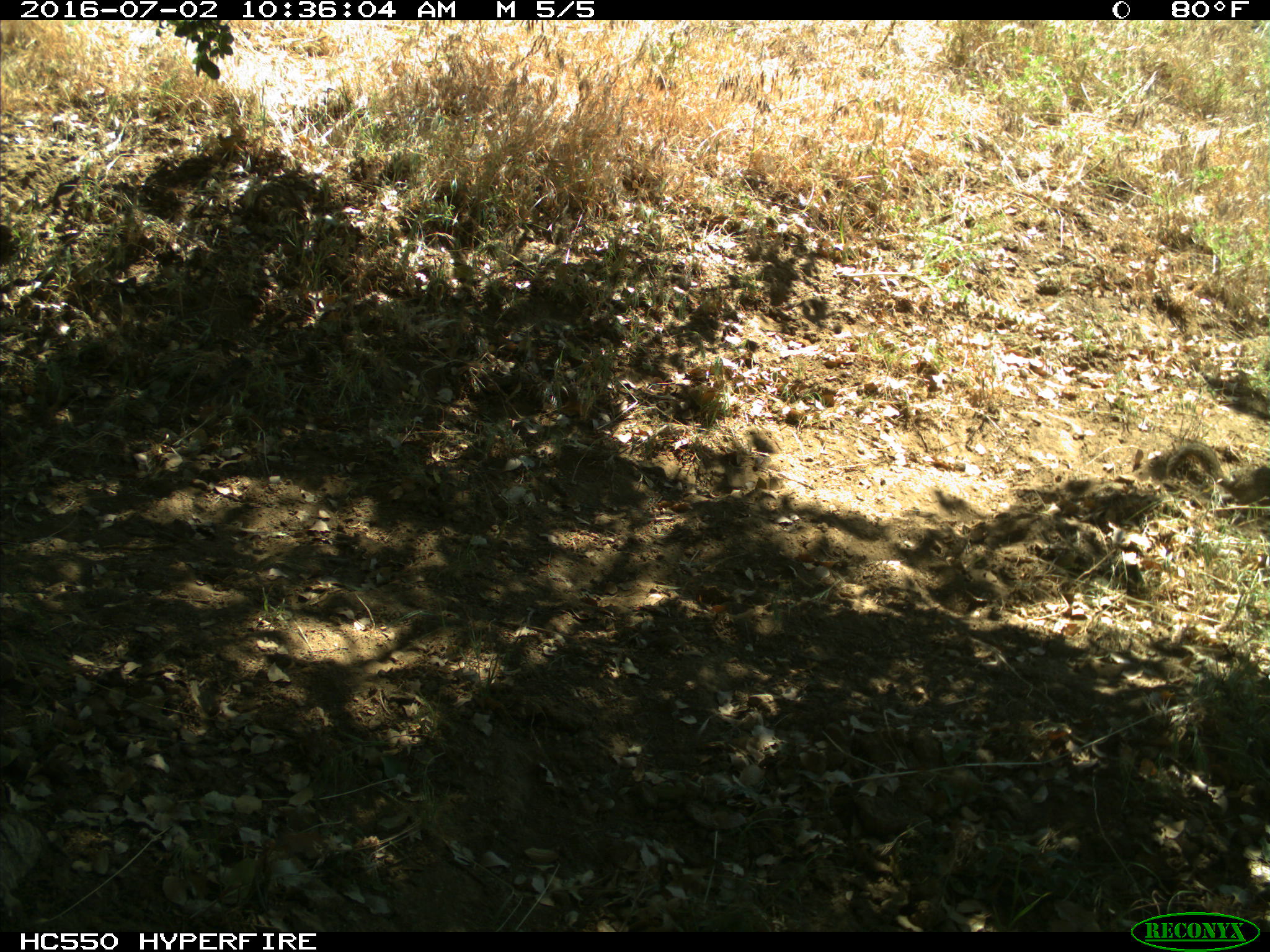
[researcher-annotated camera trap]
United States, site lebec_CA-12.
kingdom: Animalia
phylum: Chordata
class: Mammalia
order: Rodentia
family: Sciuridae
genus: Otospermophilus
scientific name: Otospermophilus beecheyi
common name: california ground squirrel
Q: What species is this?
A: Otospermophilus beecheyi (california ground squirrel).